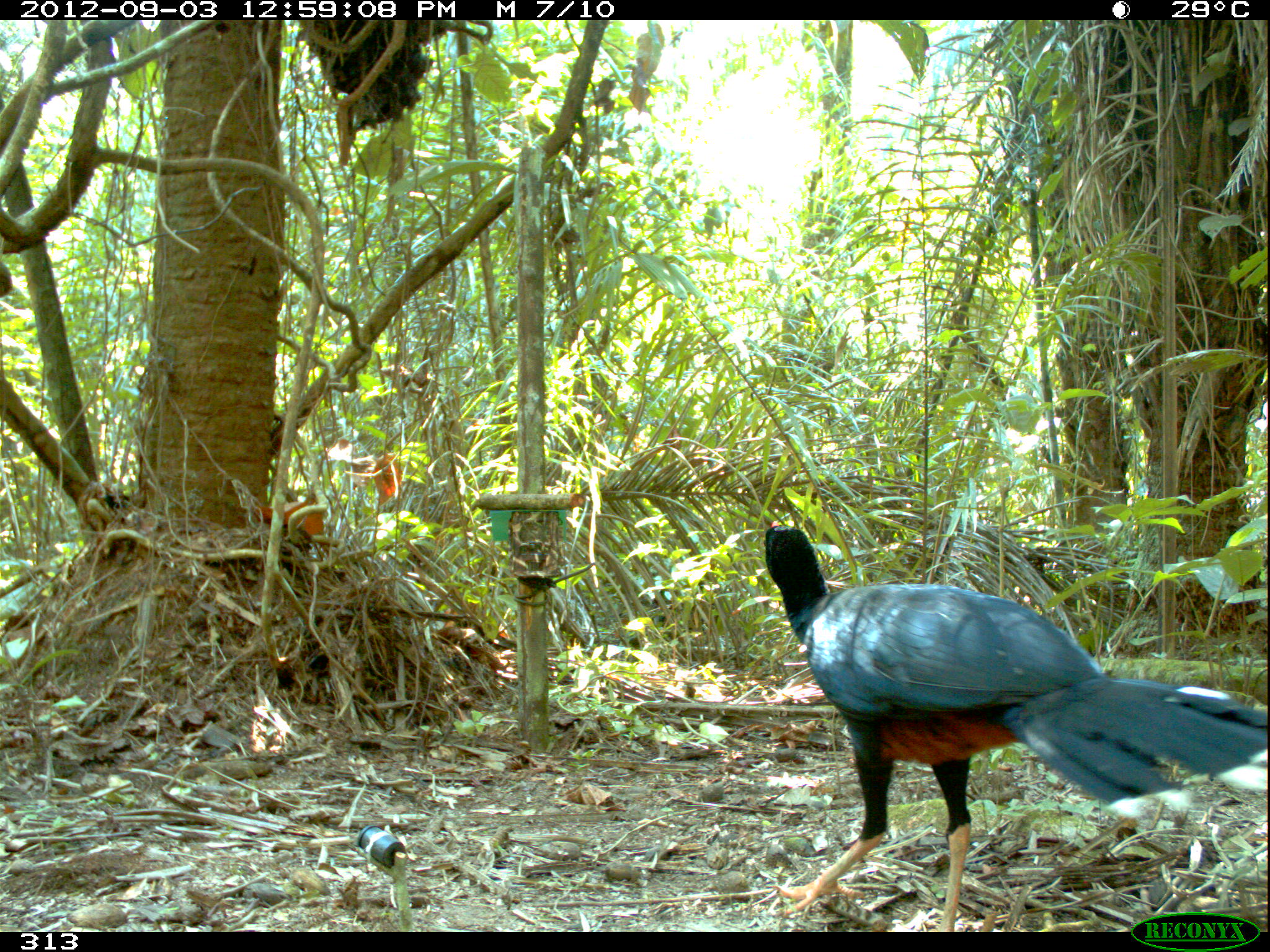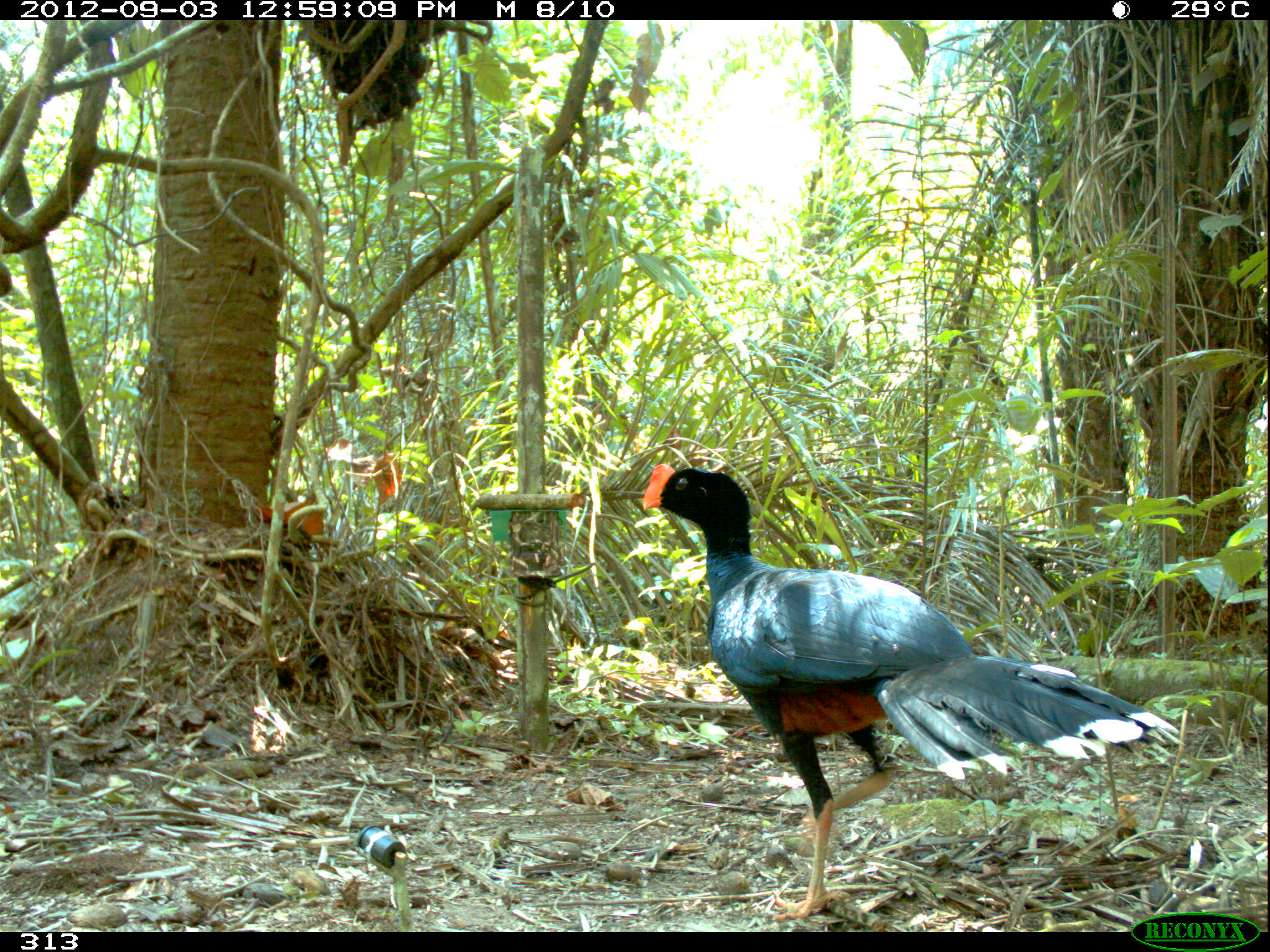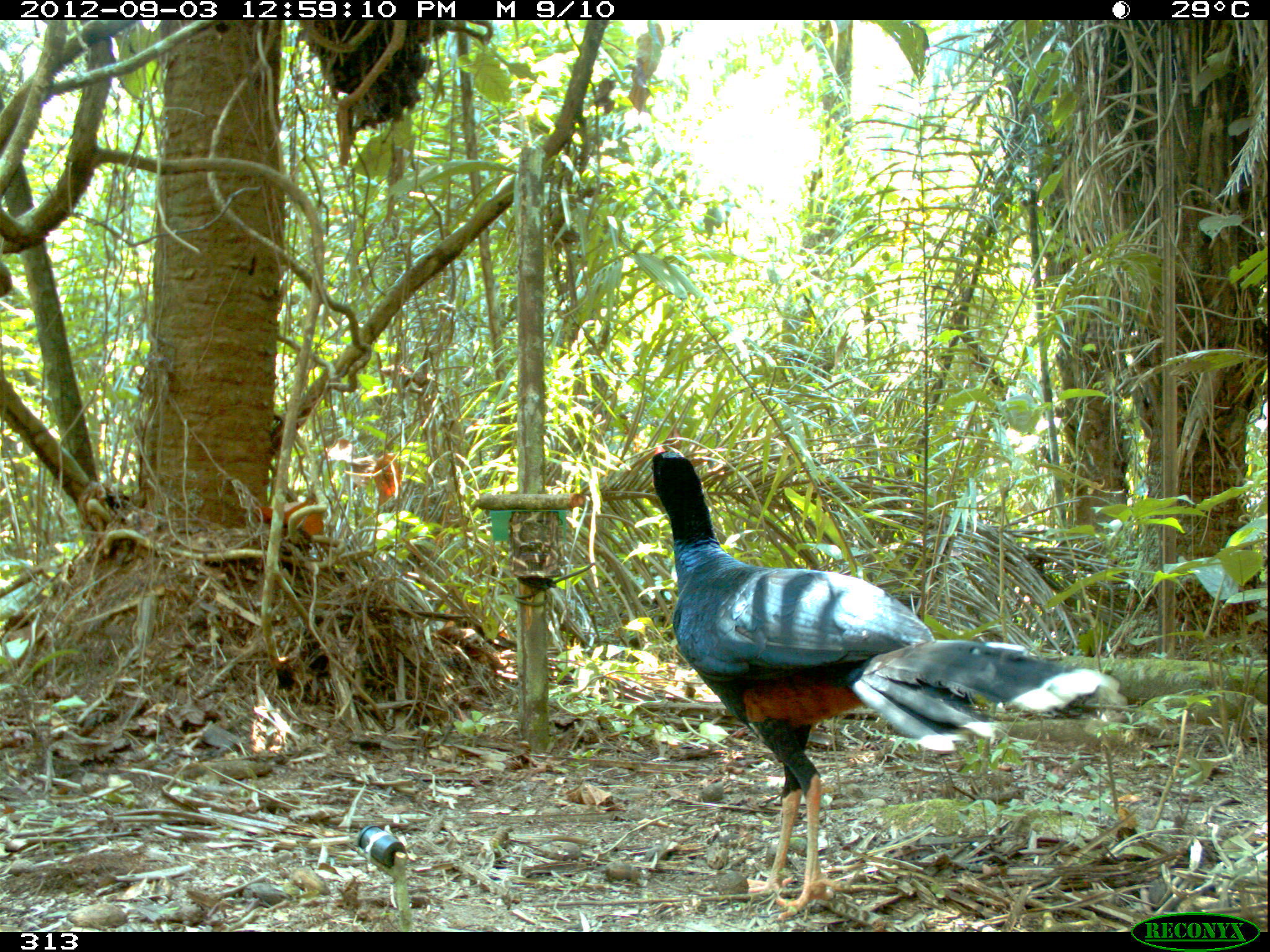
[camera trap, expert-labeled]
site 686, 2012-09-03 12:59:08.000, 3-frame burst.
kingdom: Animalia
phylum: Chordata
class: Aves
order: Galliformes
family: Cracidae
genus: Mitu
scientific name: Mitu tuberosum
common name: razor-billed curassow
Mitu tuberosum (razor-billed curassow).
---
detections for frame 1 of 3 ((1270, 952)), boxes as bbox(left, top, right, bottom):
mitu tuberosum: bbox(764, 519, 1270, 932)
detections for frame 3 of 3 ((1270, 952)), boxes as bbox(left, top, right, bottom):
mitu tuberosum: bbox(651, 442, 1123, 921)